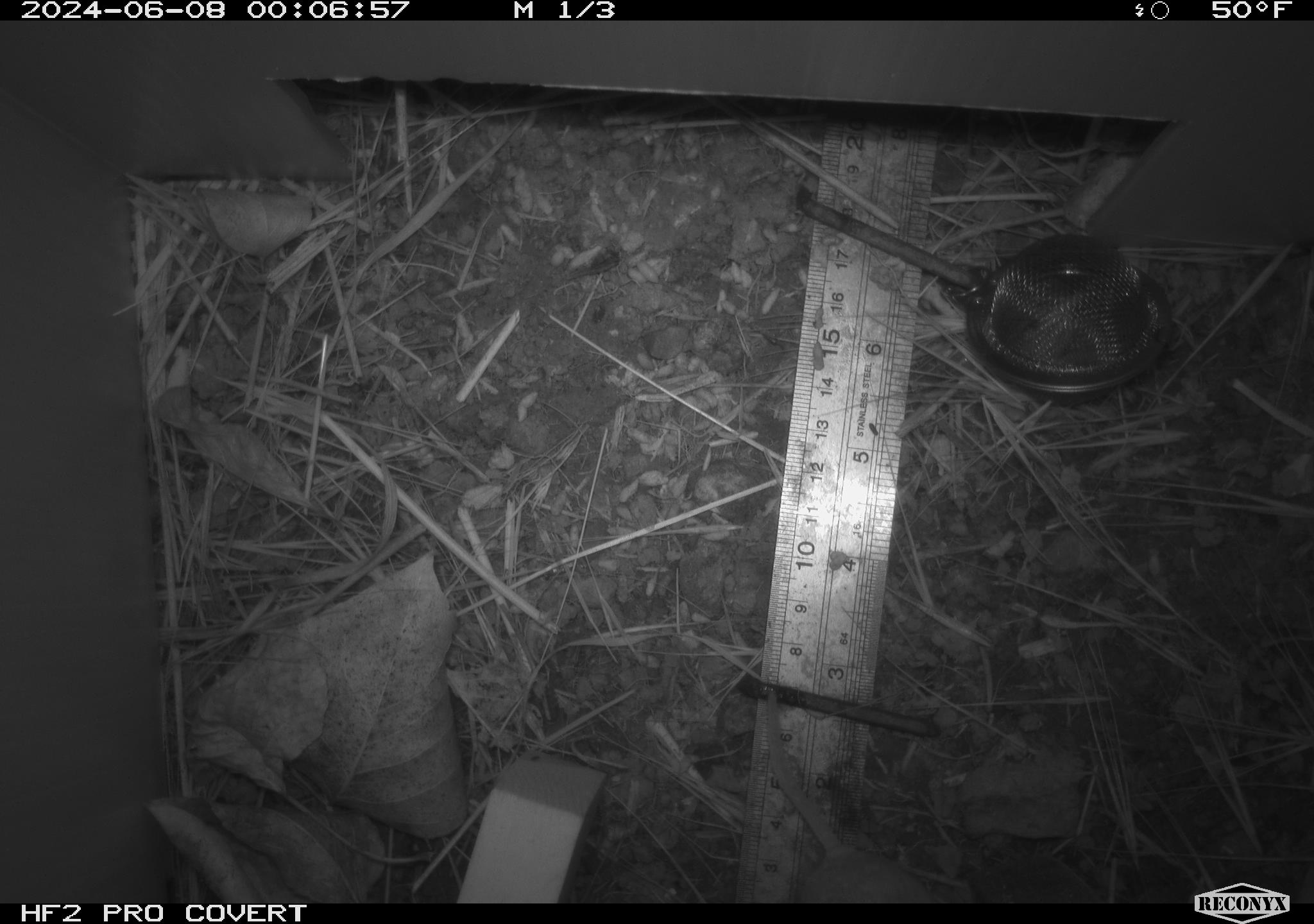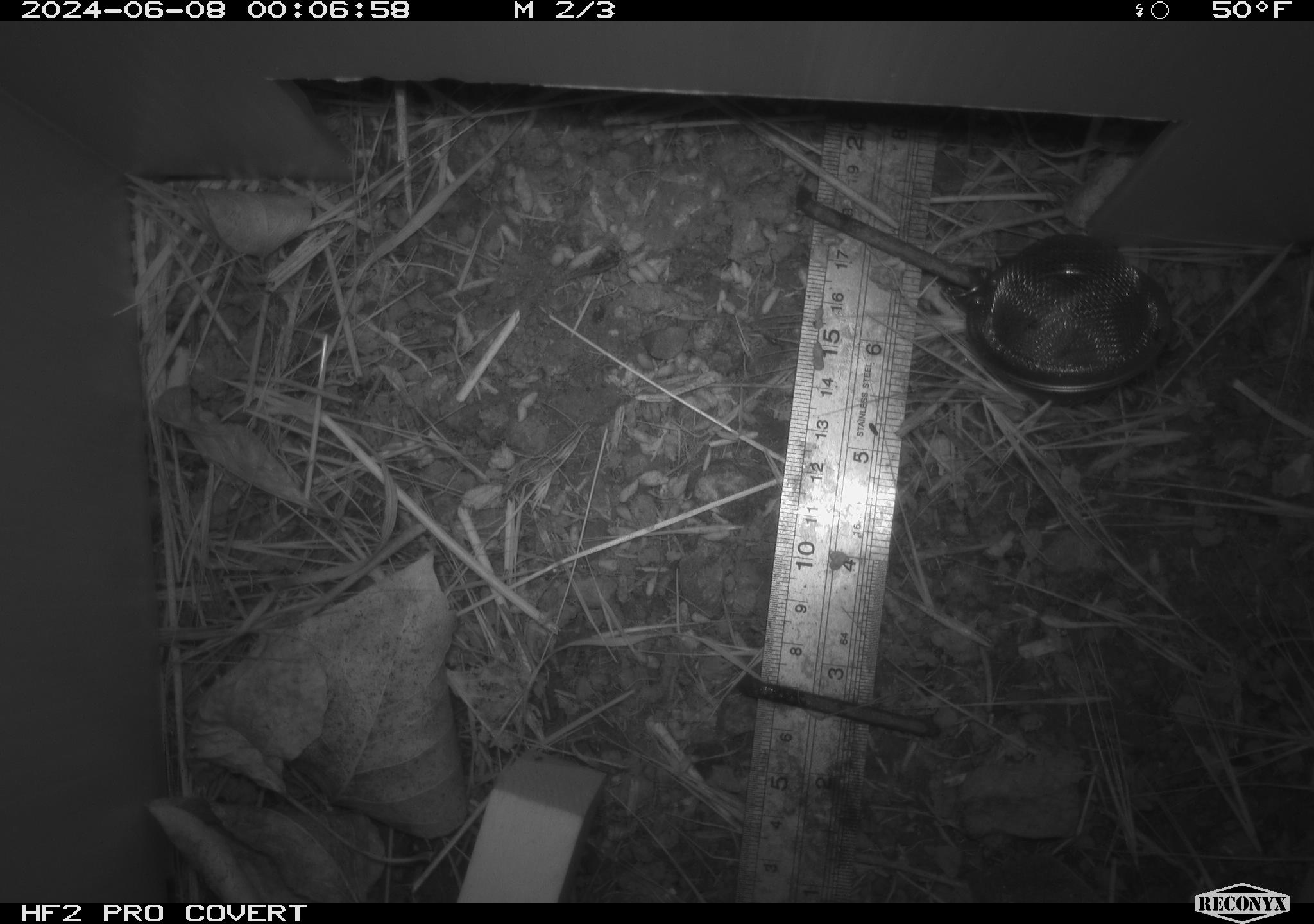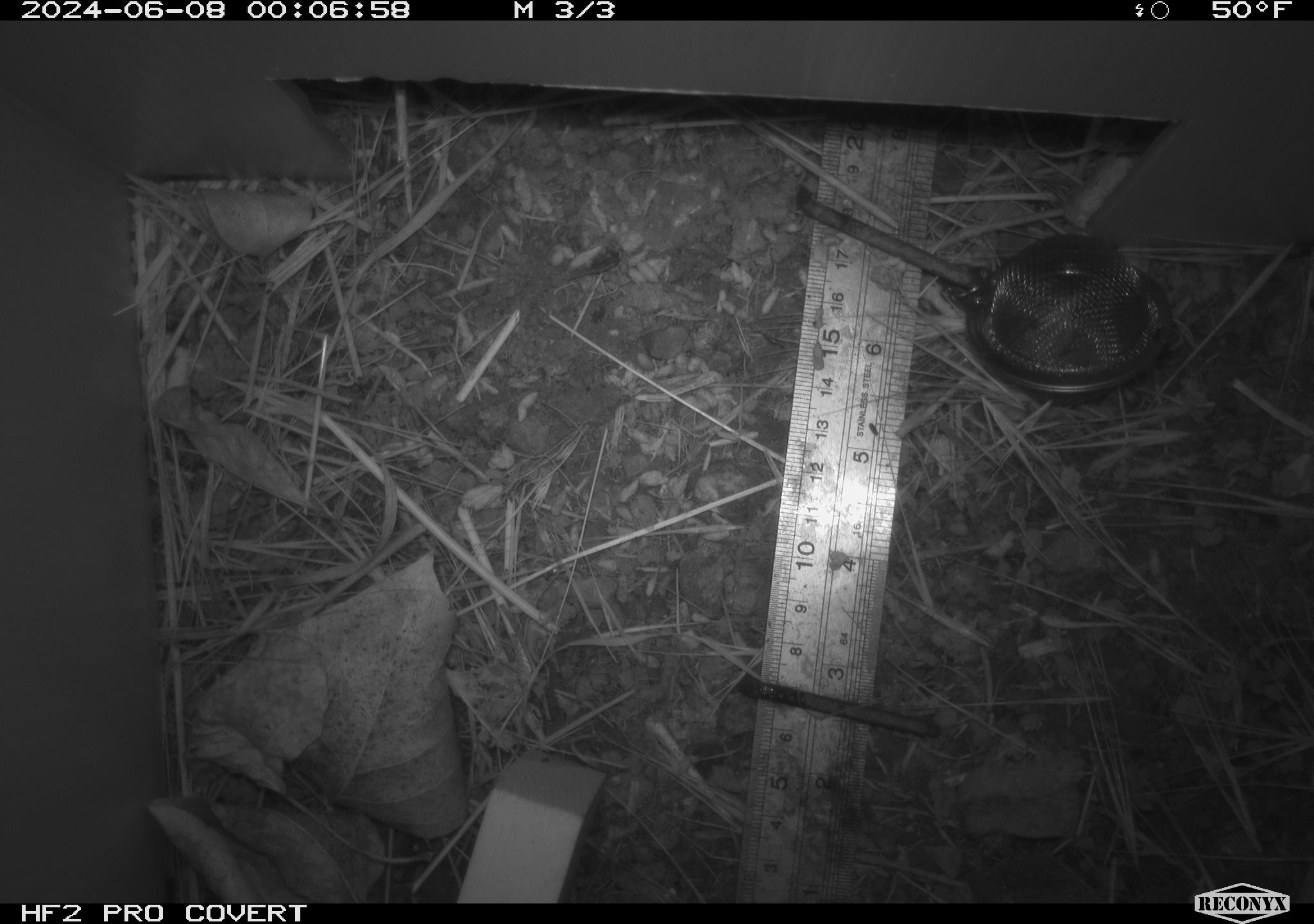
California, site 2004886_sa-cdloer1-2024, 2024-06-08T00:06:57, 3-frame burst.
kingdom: Animalia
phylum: Chordata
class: Mammalia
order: Rodentia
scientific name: Rodentia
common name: mouse species